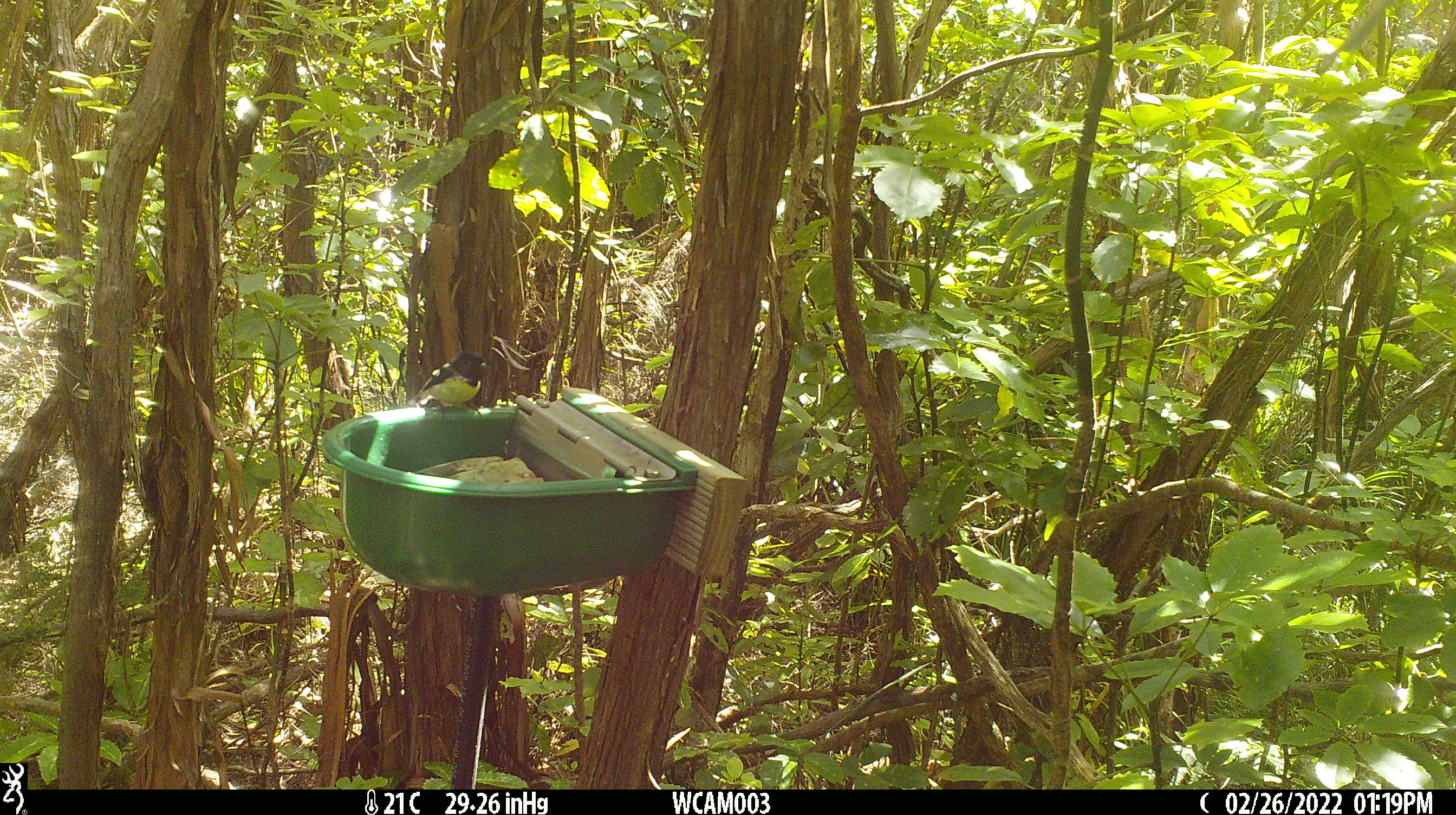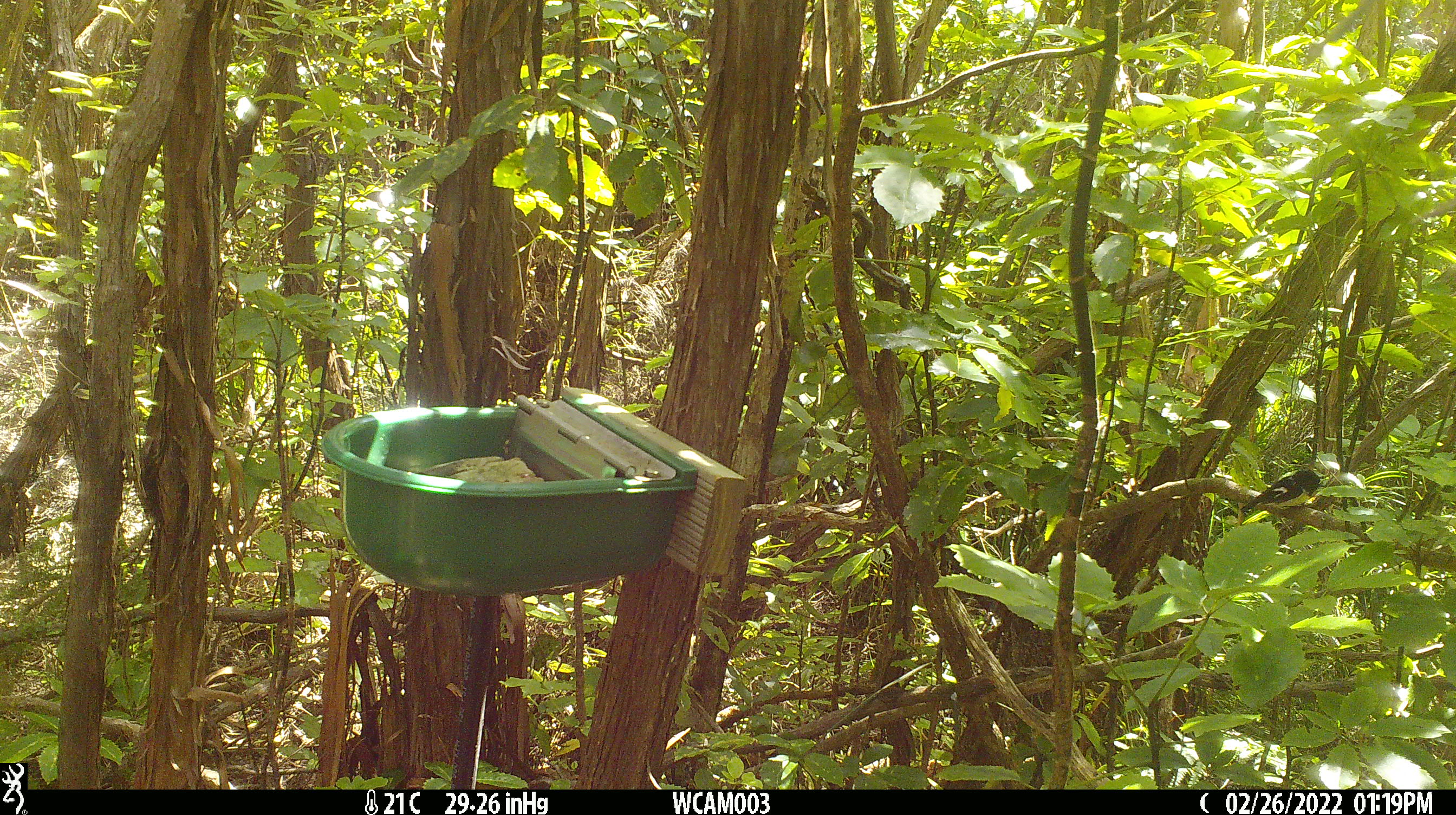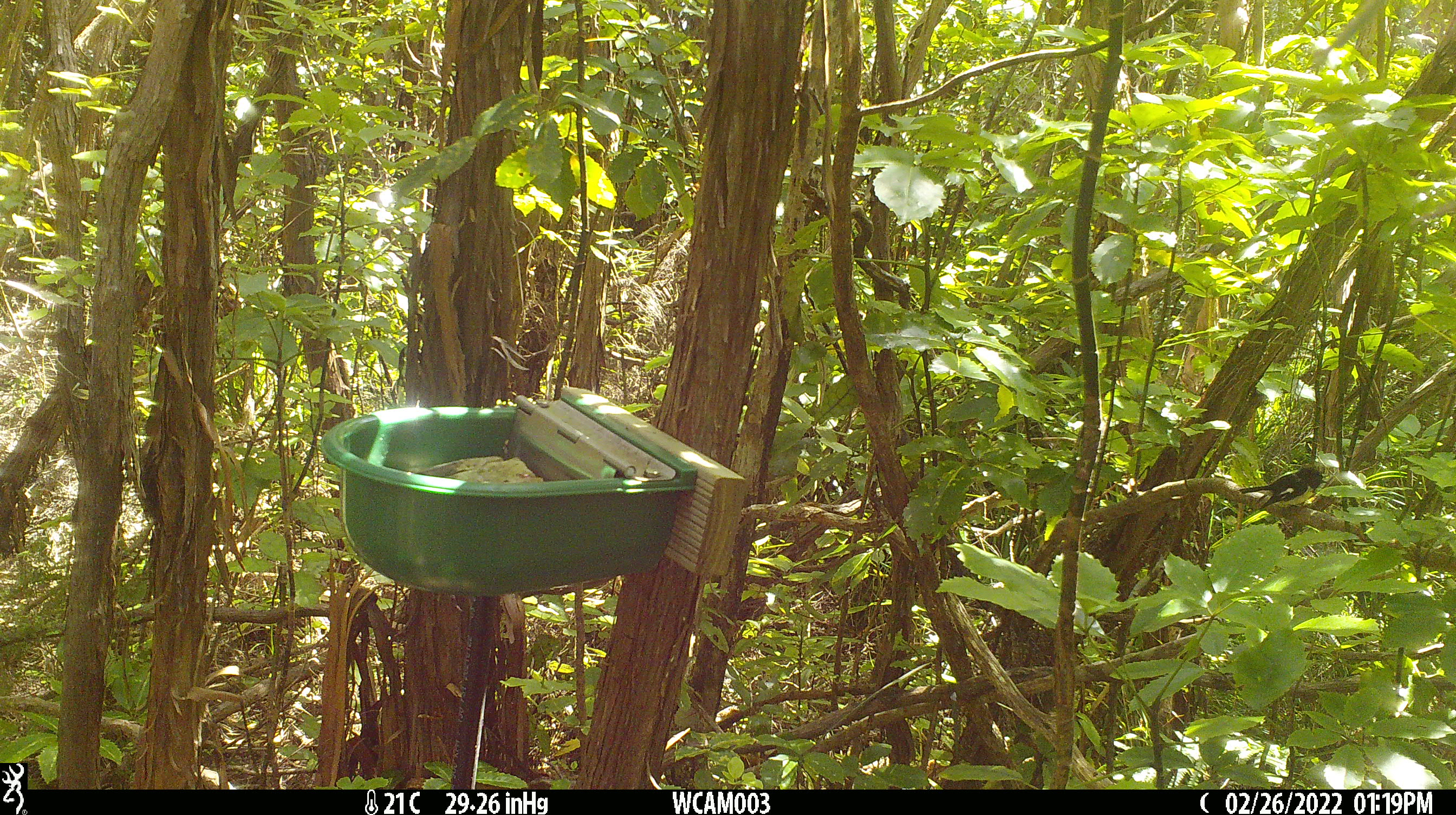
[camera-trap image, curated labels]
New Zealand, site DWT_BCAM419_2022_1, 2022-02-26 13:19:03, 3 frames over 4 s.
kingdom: Animalia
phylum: Chordata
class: Aves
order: Passeriformes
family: Petroicidae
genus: Petroica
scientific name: Petroica macrocephala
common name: tomtit